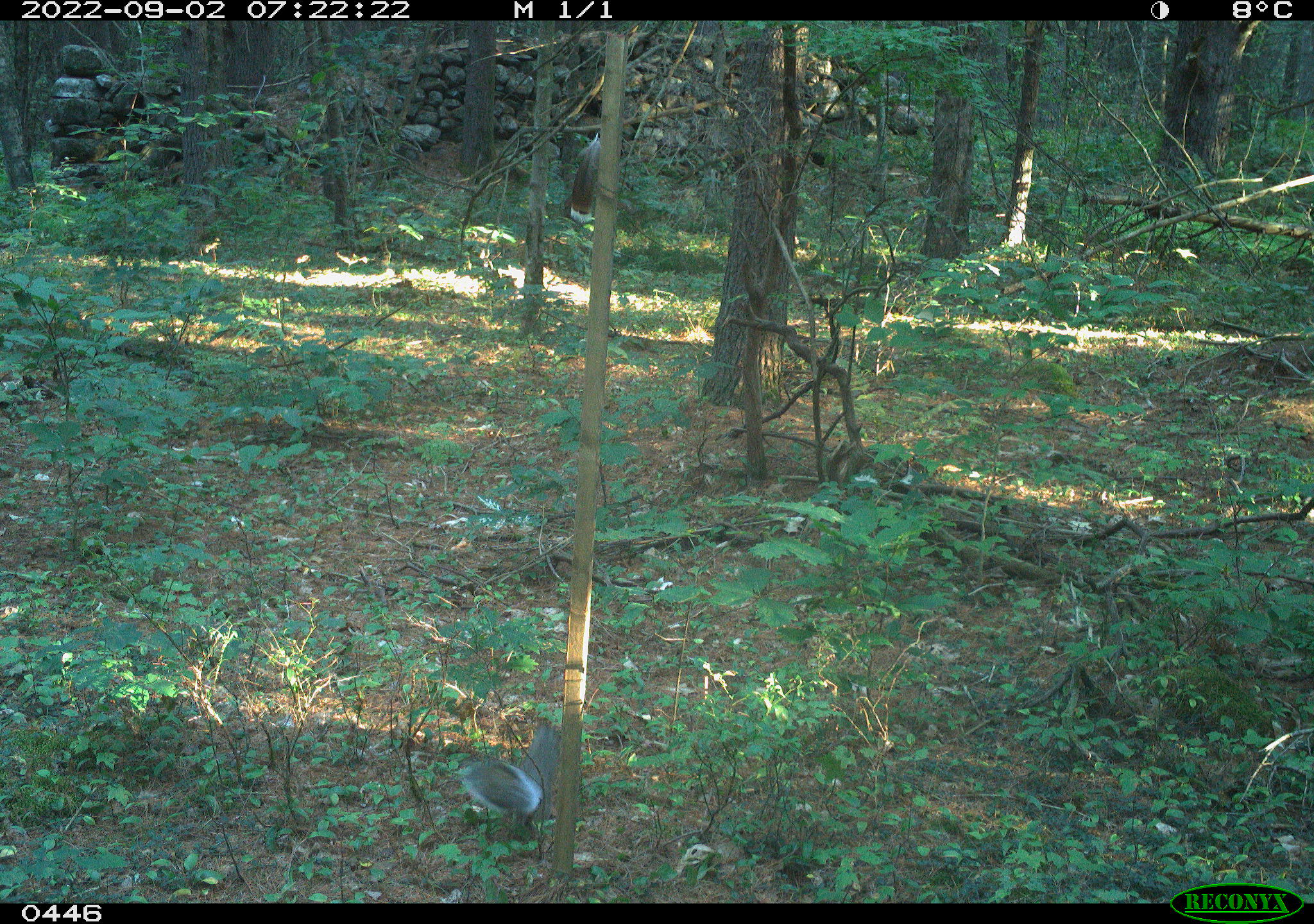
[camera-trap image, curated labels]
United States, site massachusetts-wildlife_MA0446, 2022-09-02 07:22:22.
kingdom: Animalia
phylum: Chordata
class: Mammalia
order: Rodentia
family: Sciuridae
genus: Sciurus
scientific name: Sciurus carolinensis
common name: gray squirrel